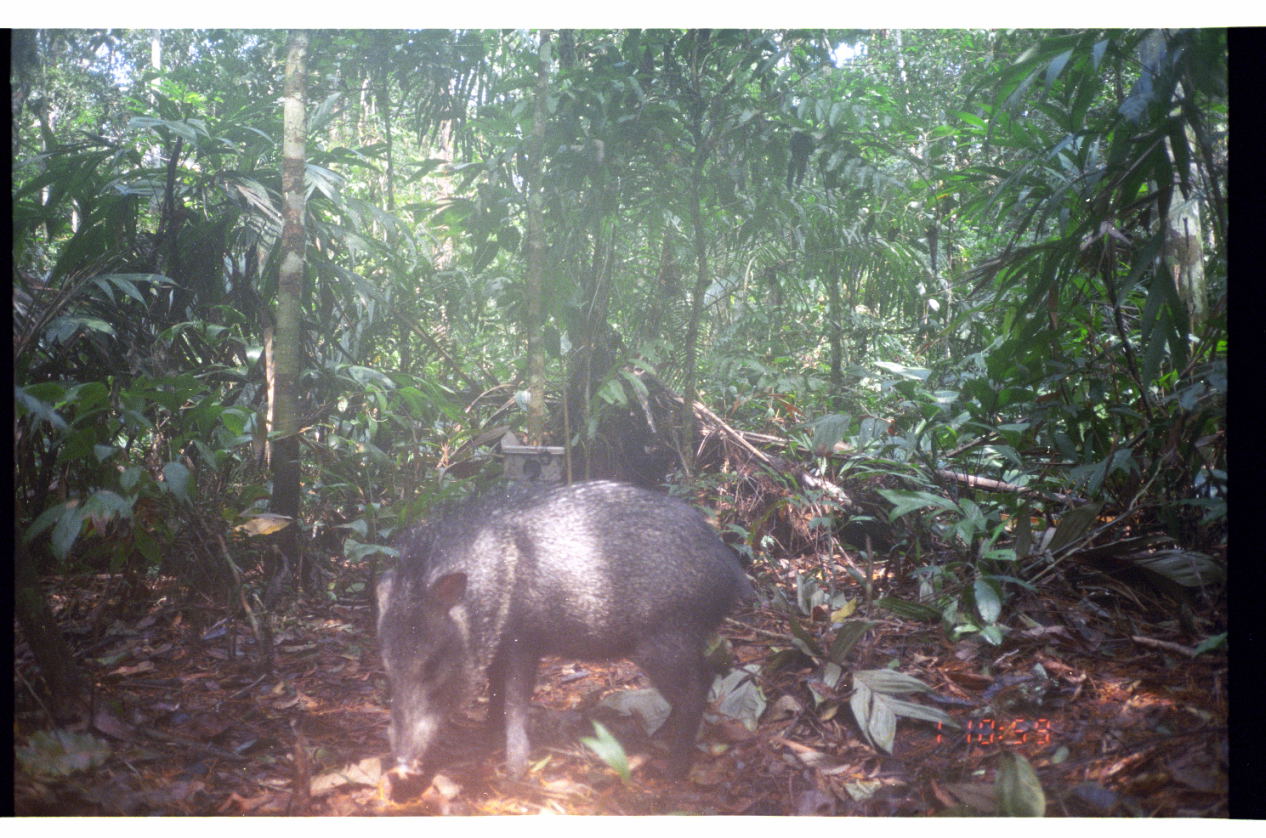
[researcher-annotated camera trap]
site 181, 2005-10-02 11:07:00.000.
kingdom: Animalia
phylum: Chordata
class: Mammalia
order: Artiodactyla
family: Tayassuidae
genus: Pecari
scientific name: Pecari tajacu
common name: collared peccary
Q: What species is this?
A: Pecari tajacu (collared peccary).